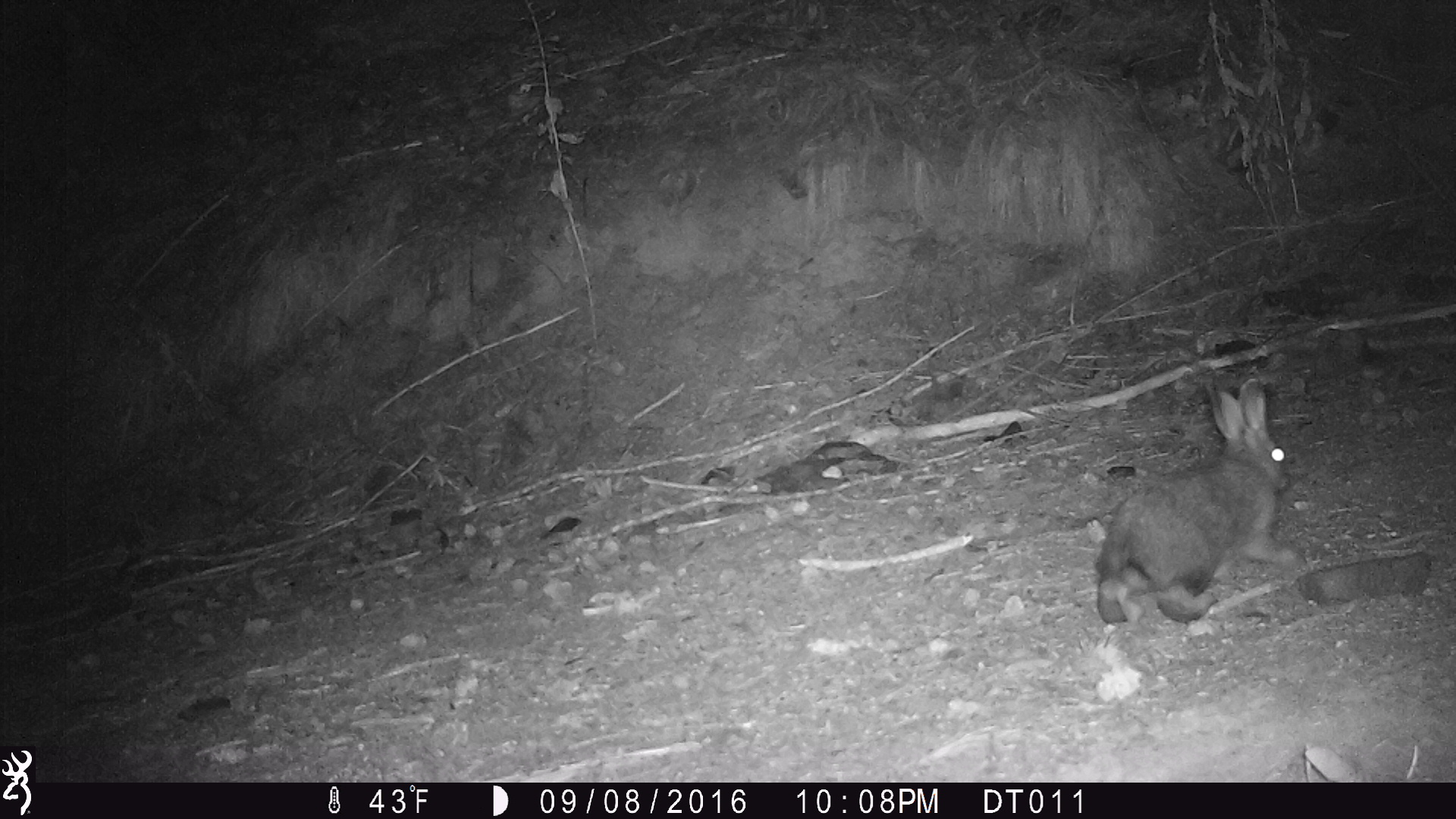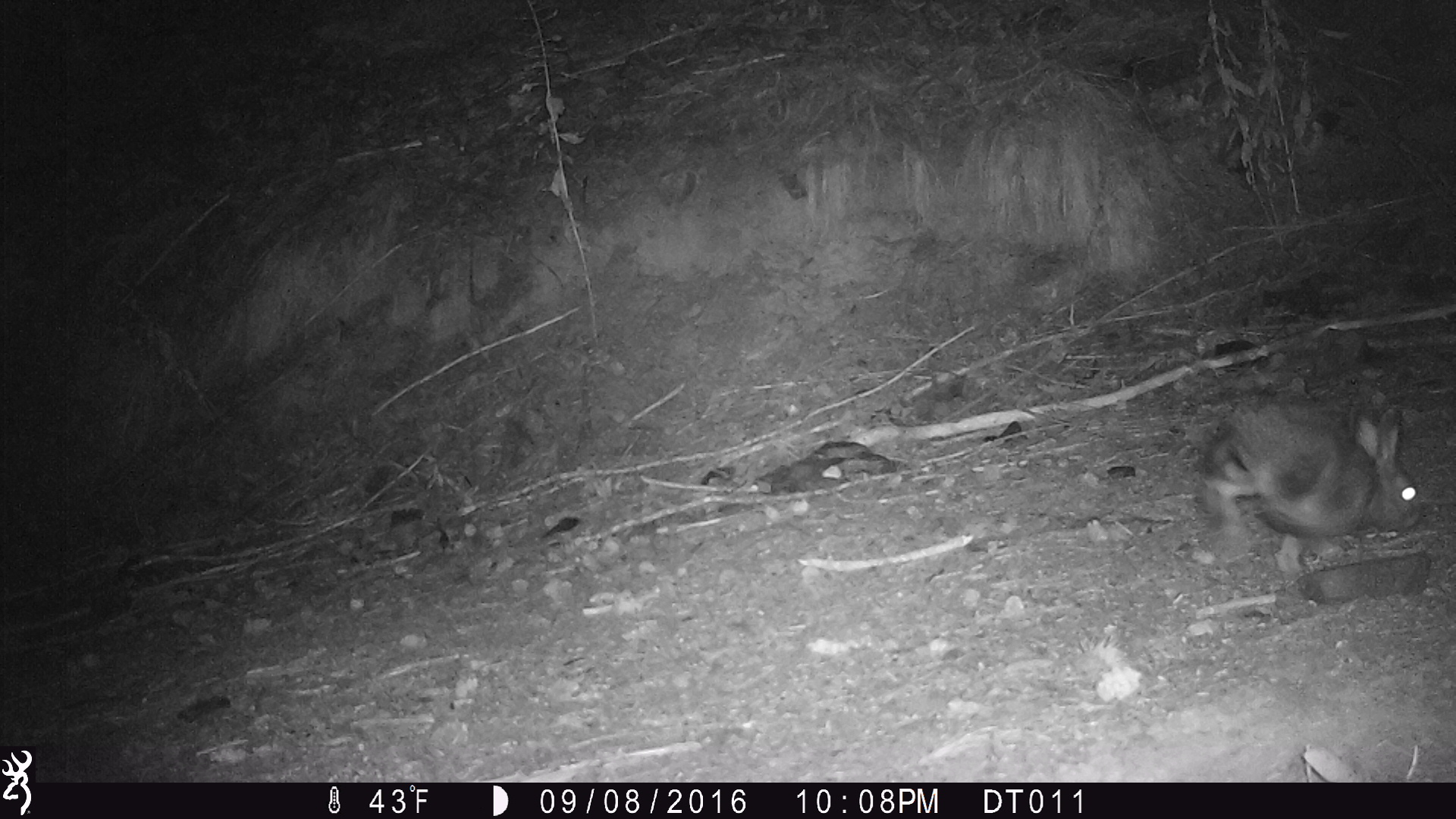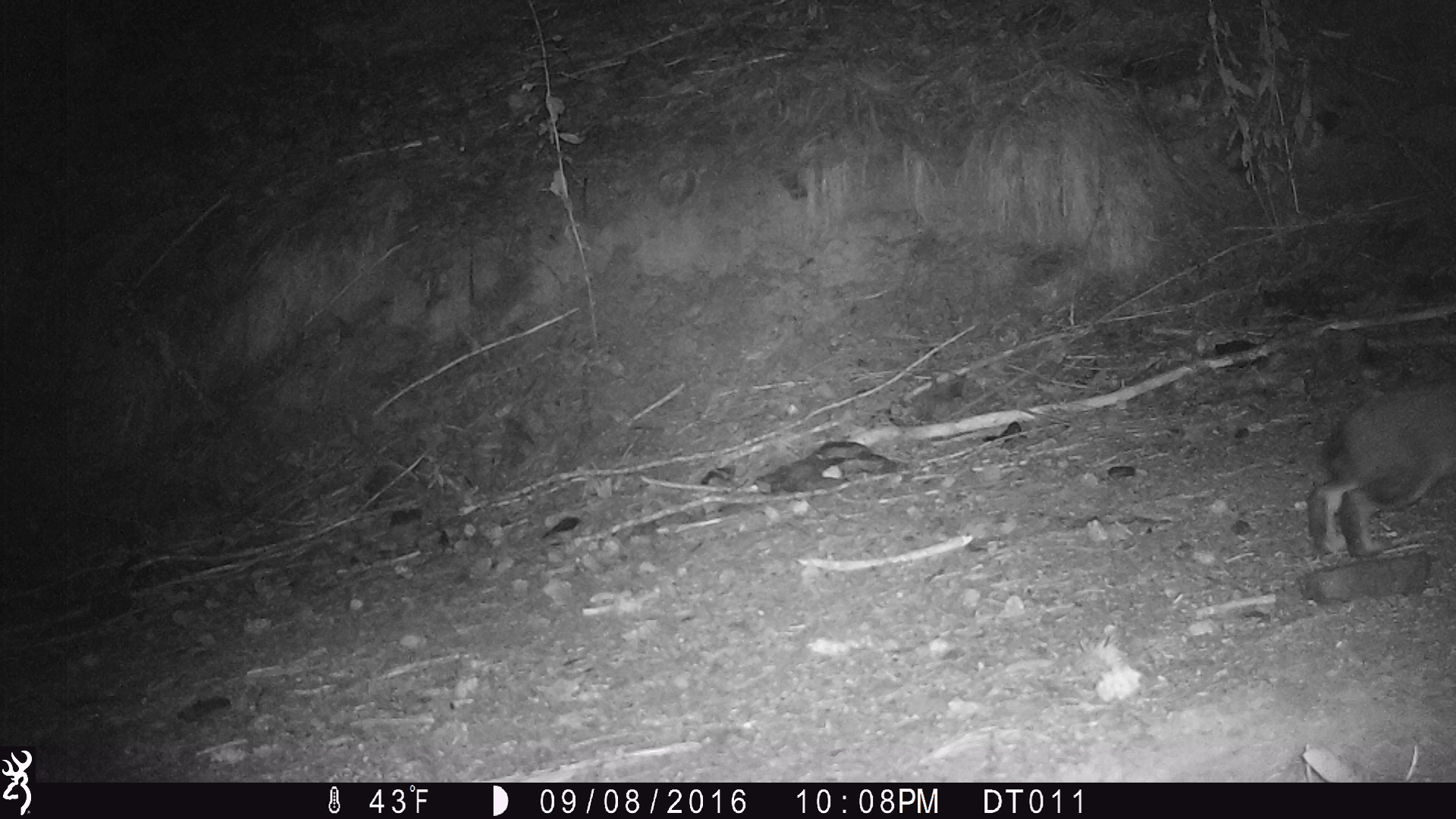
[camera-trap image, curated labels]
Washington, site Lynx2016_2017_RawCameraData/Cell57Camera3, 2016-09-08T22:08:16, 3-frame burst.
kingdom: Animalia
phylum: Chordata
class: Mammalia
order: Lagomorpha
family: Leporidae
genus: Lepus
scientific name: Lepus americanus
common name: snowshoe hare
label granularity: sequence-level